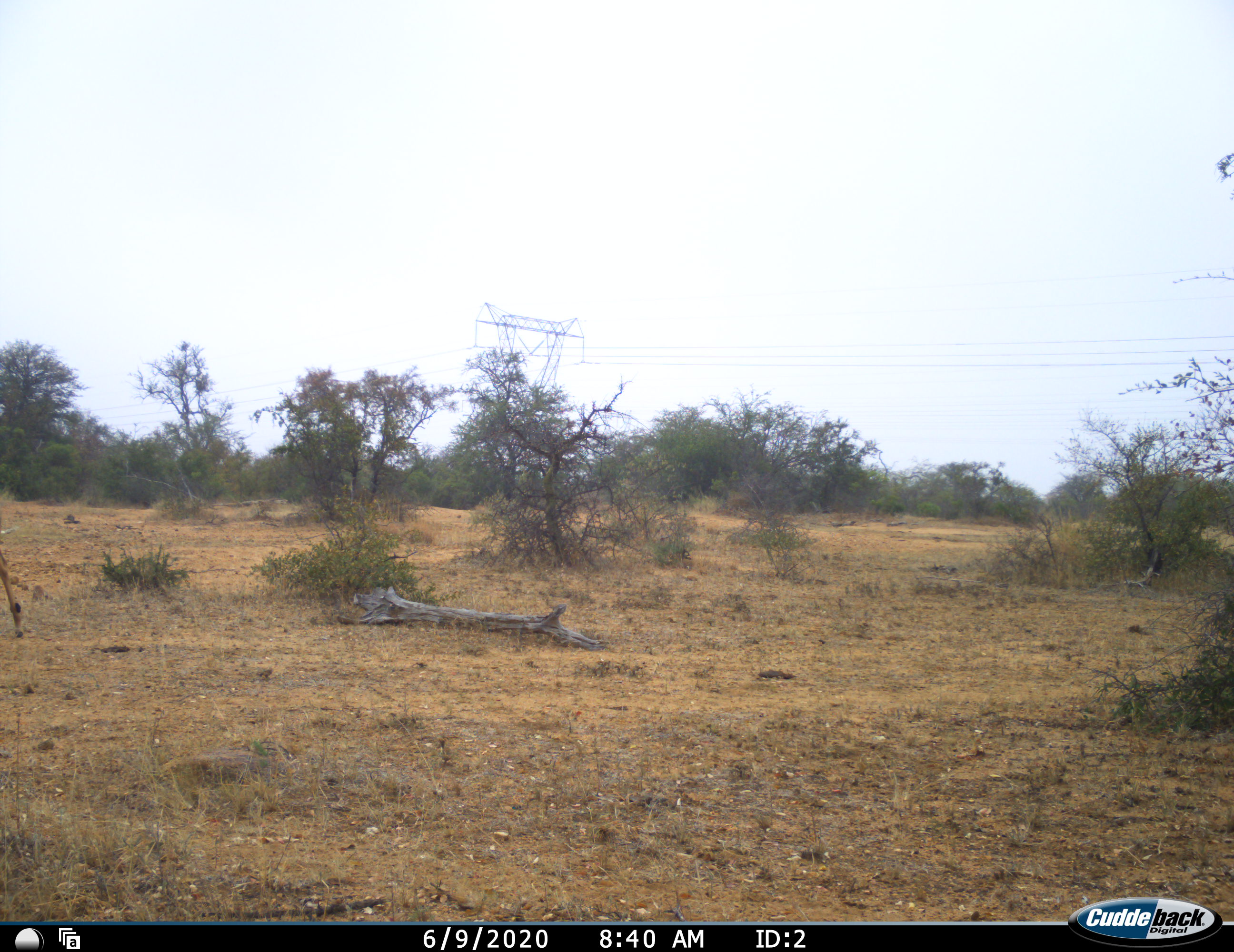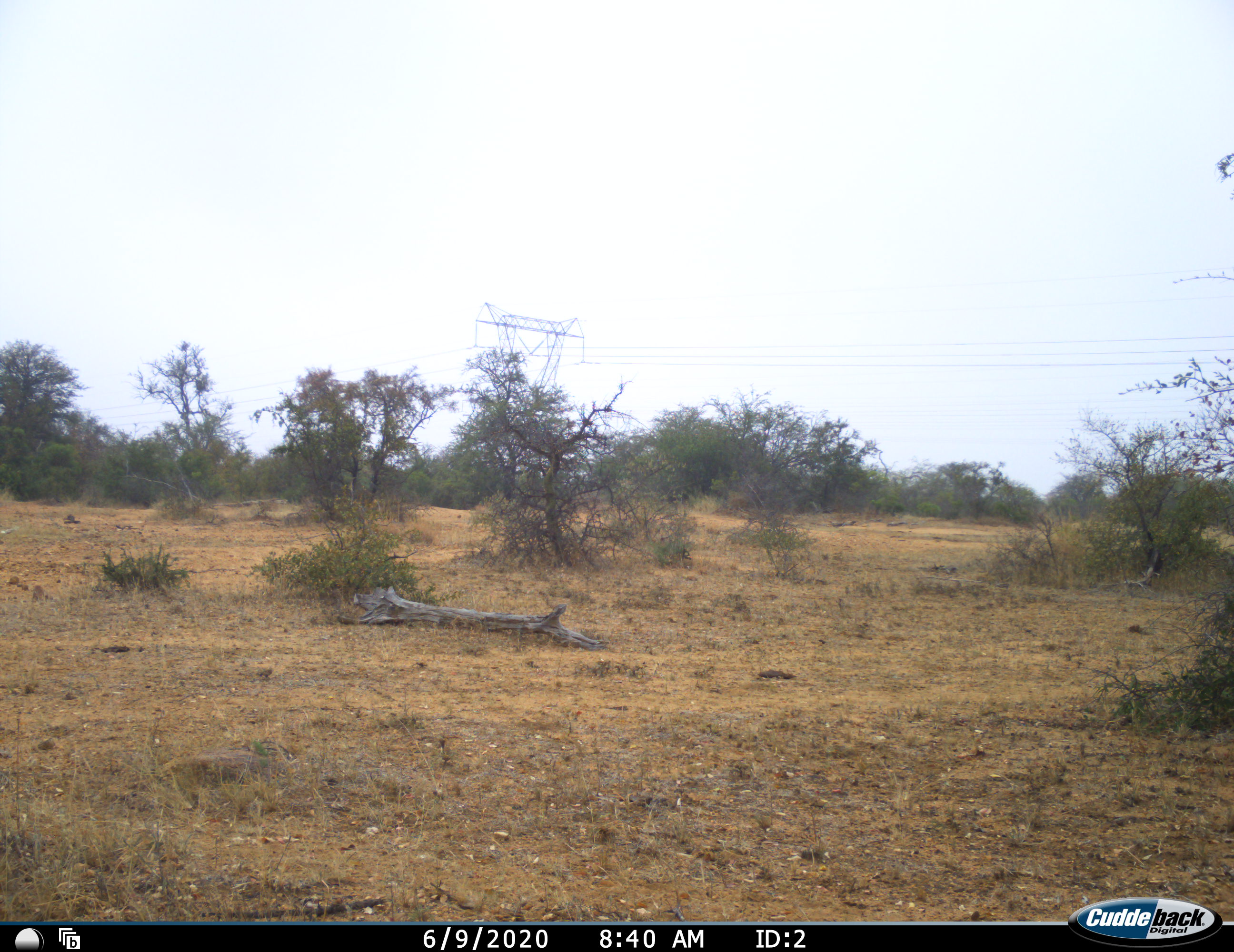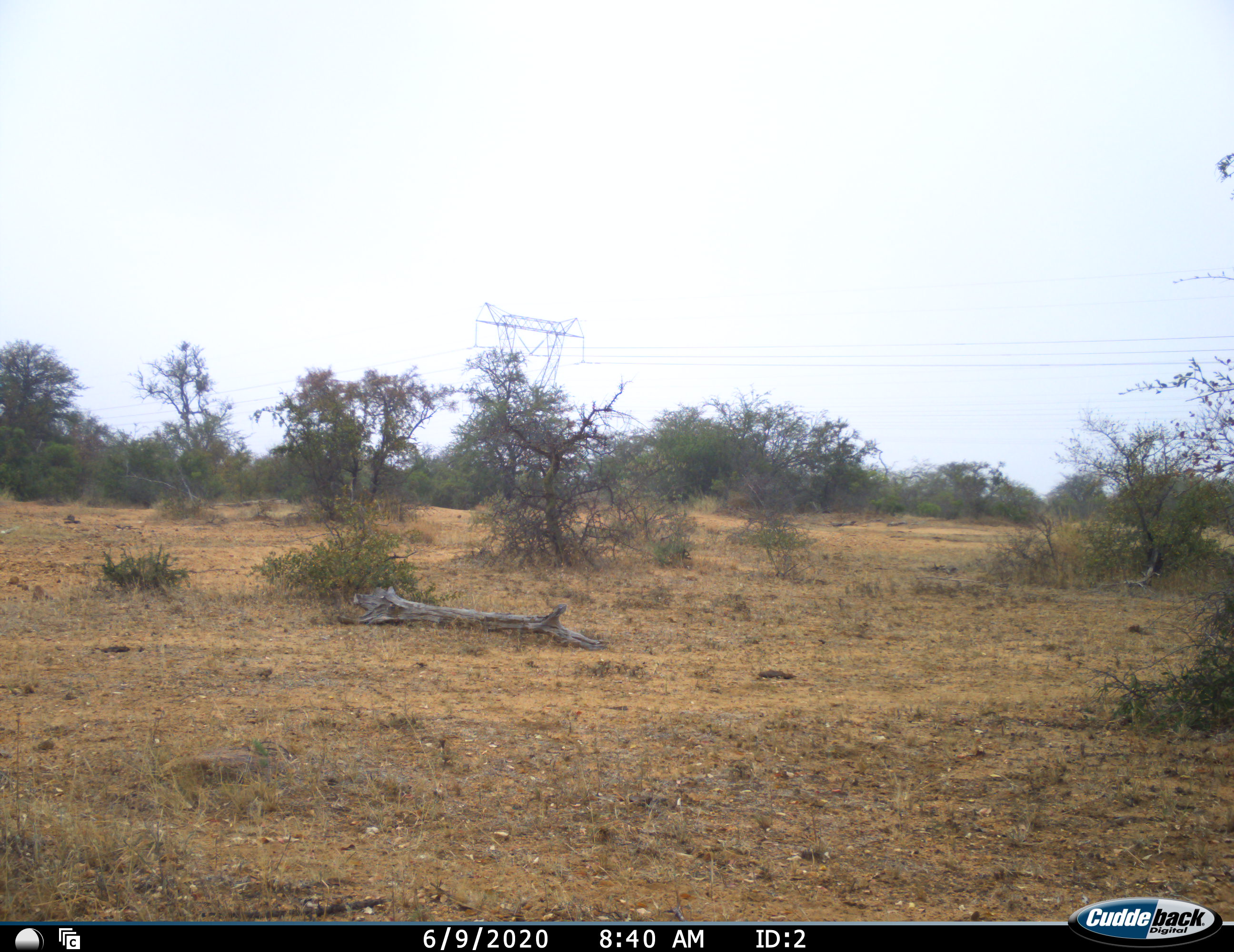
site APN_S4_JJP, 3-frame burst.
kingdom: Animalia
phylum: Chordata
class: Mammalia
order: Artiodactyla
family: Bovidae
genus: Aepyceros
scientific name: Aepyceros melampus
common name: impala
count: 1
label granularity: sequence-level